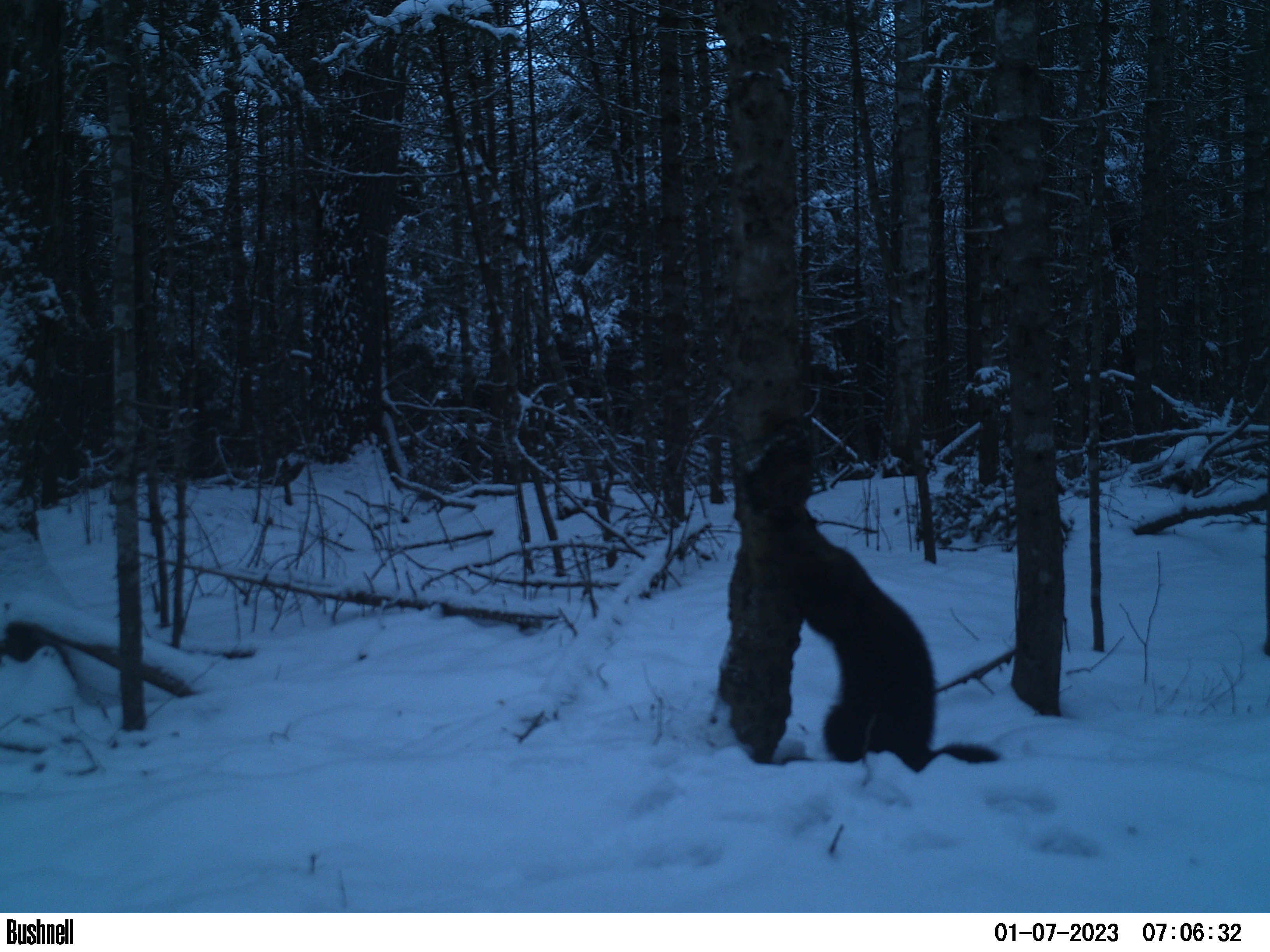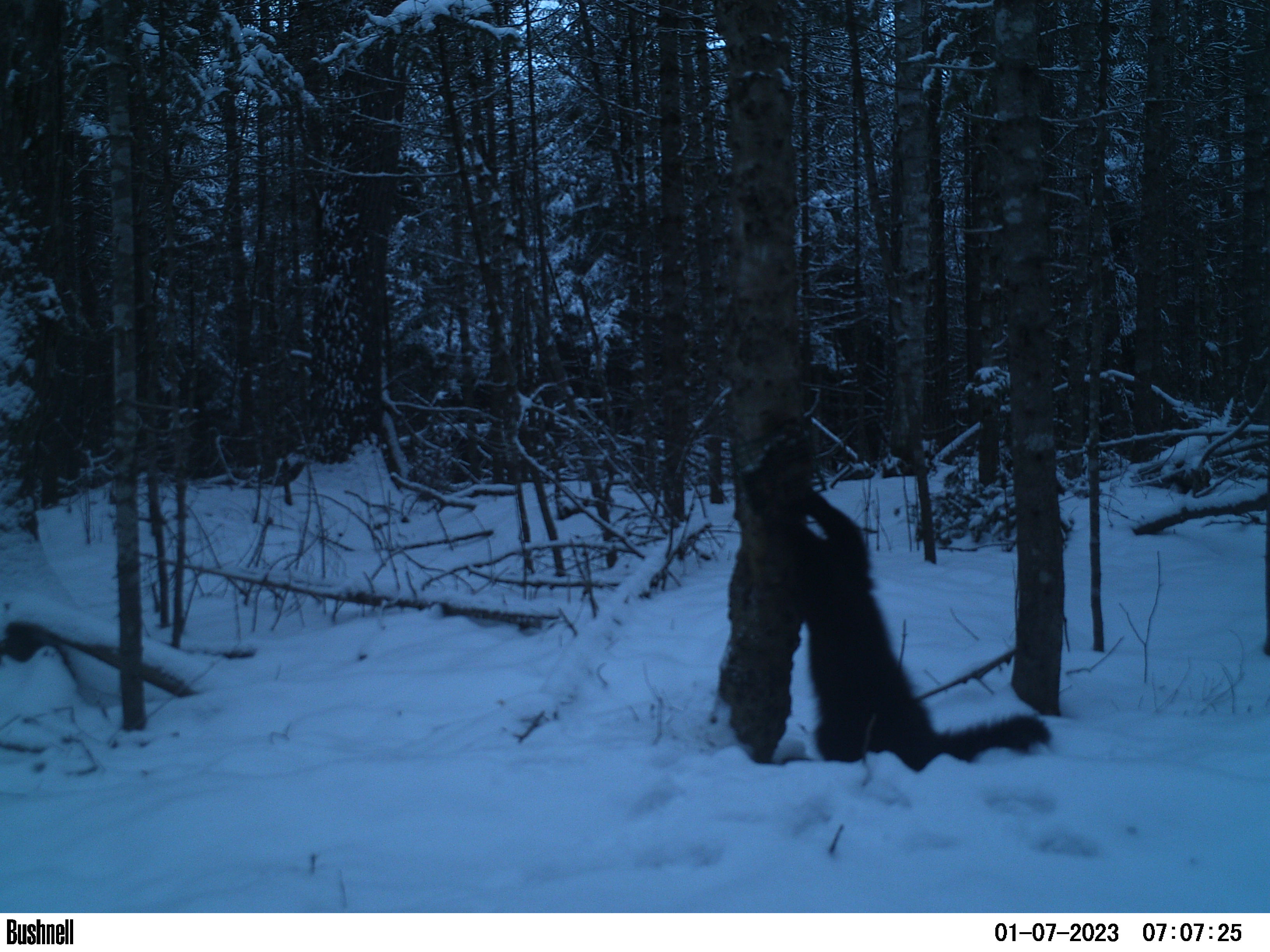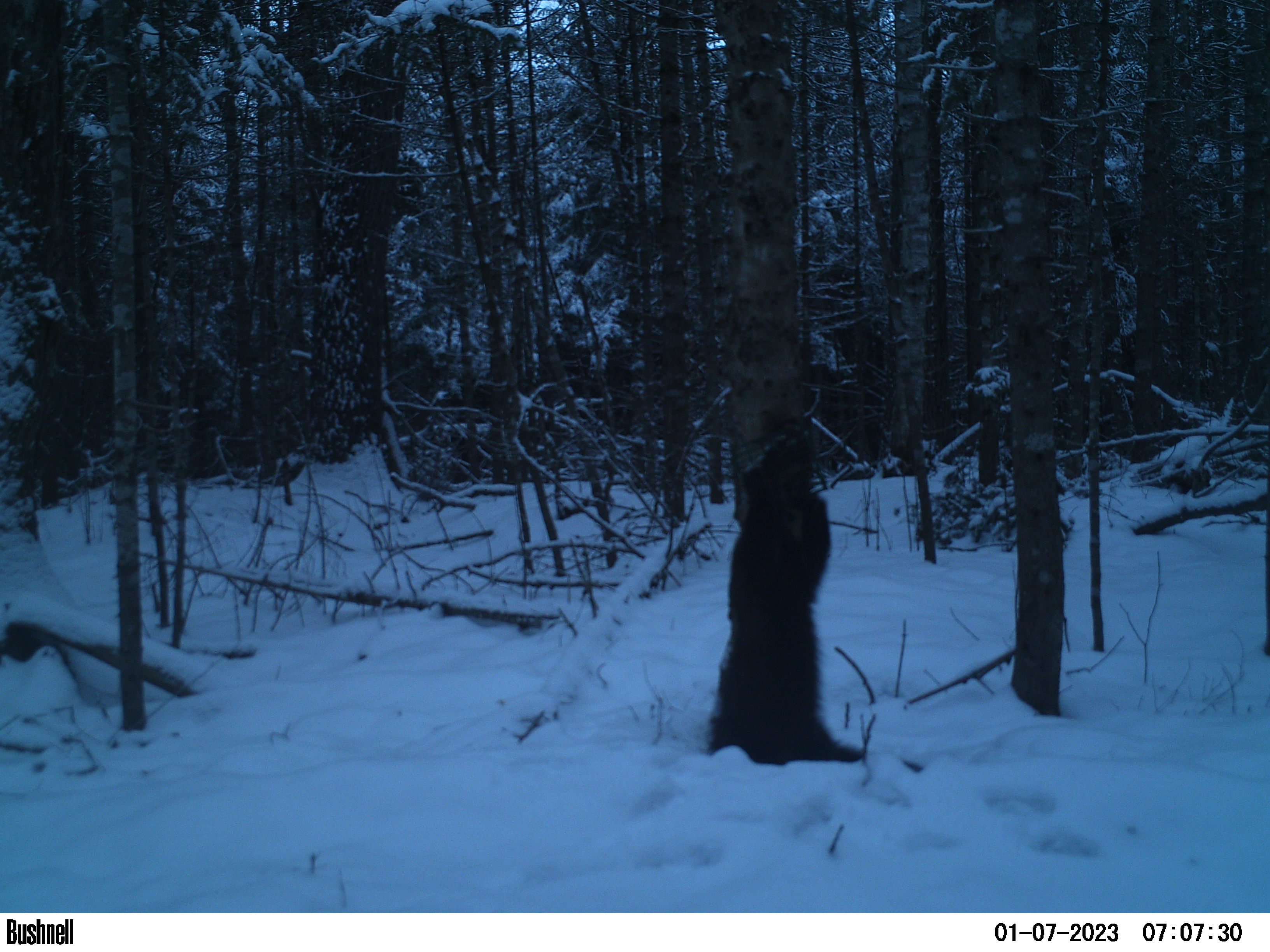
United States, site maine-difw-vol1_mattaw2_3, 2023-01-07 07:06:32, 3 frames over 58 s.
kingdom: Animalia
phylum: Chordata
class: Mammalia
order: Carnivora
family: Mustelidae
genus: Pekania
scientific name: Pekania pennanti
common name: fisher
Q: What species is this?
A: Fisher (Pekania pennanti).